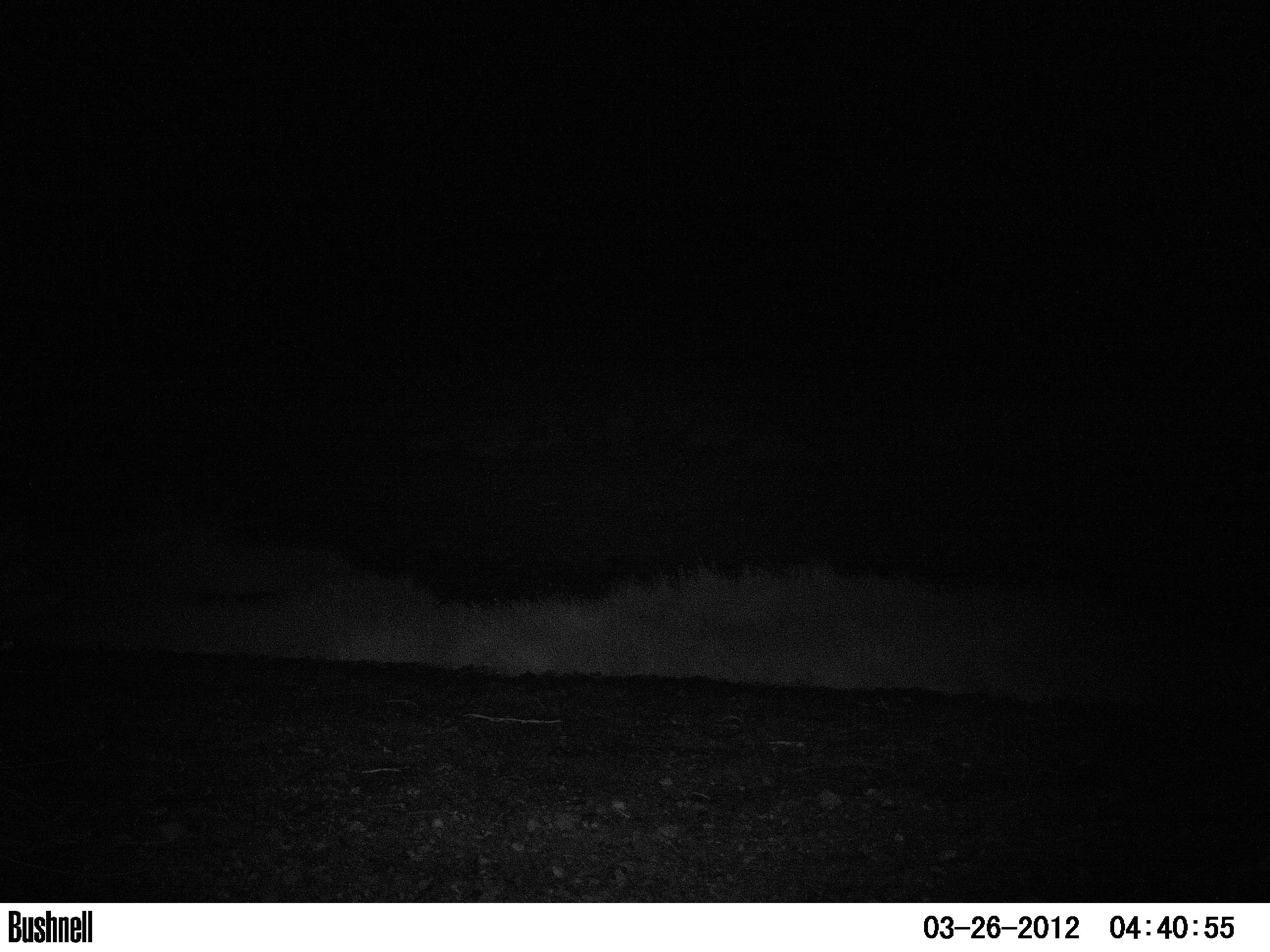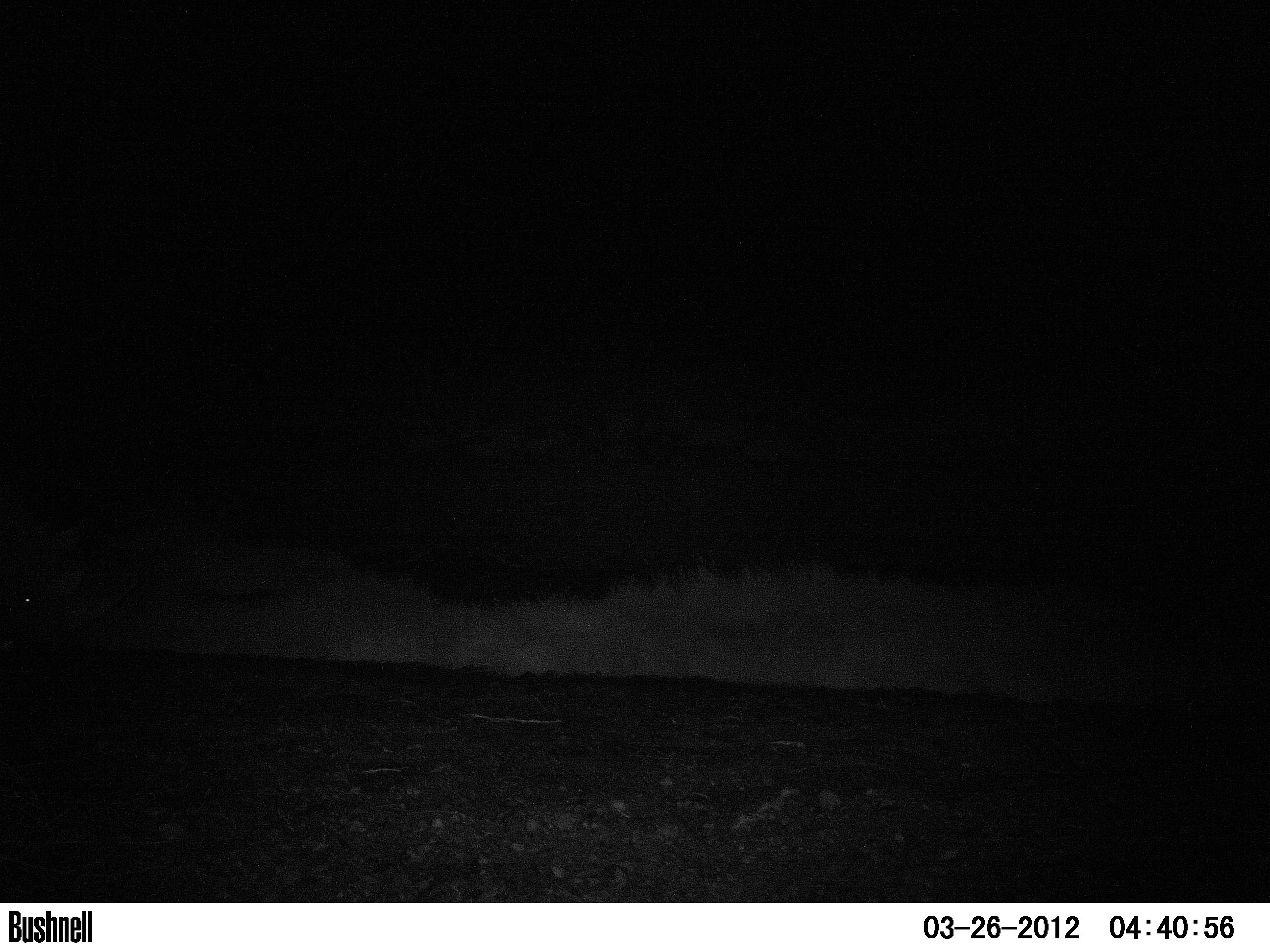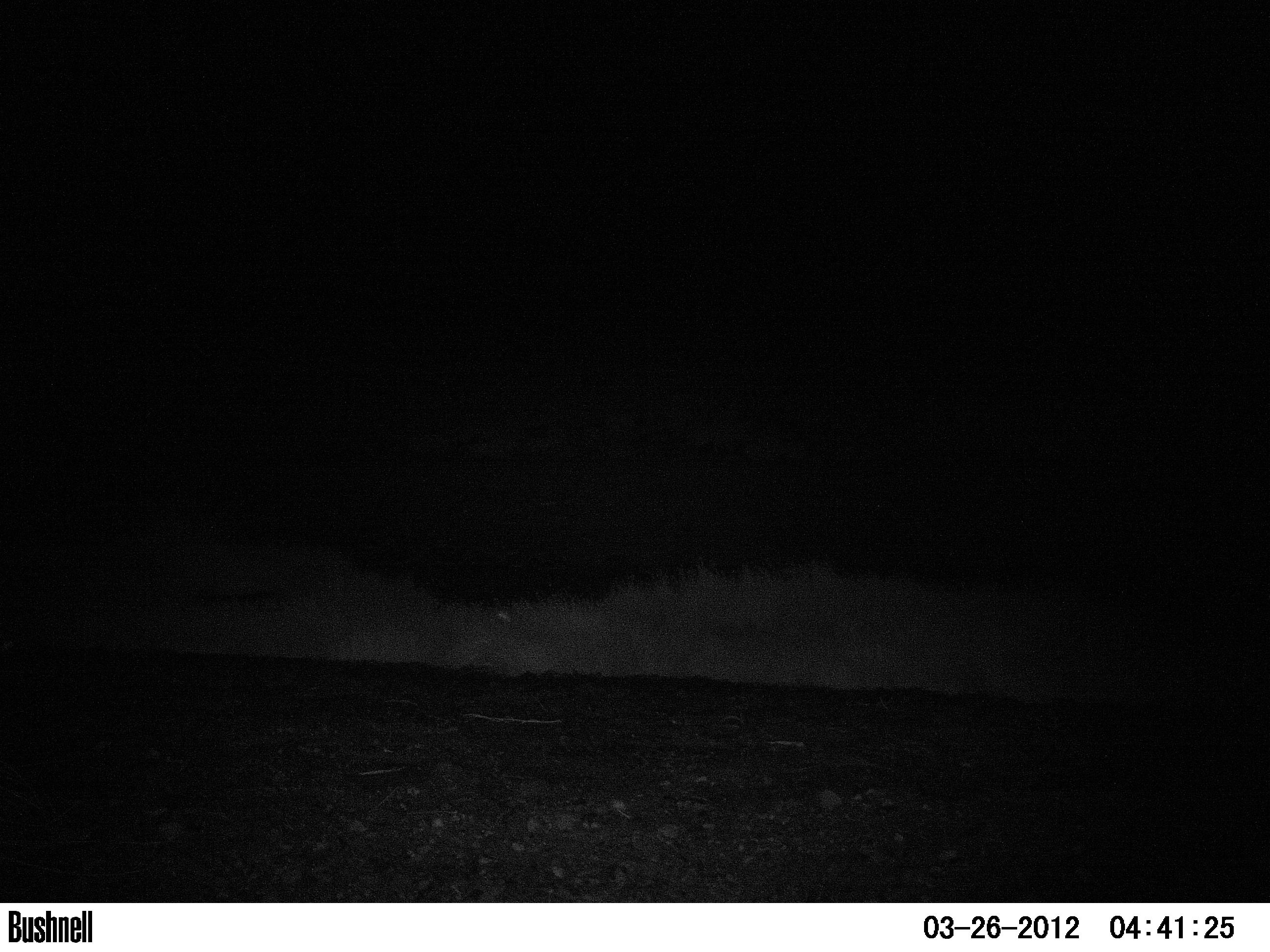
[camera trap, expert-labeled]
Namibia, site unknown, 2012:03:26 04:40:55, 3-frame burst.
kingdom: Animalia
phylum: Chordata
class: Mammalia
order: Perissodactyla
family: Rhinocerotidae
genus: Diceros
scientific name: Diceros bicornis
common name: black rhinoceros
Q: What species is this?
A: Diceros bicornis (black rhinoceros).